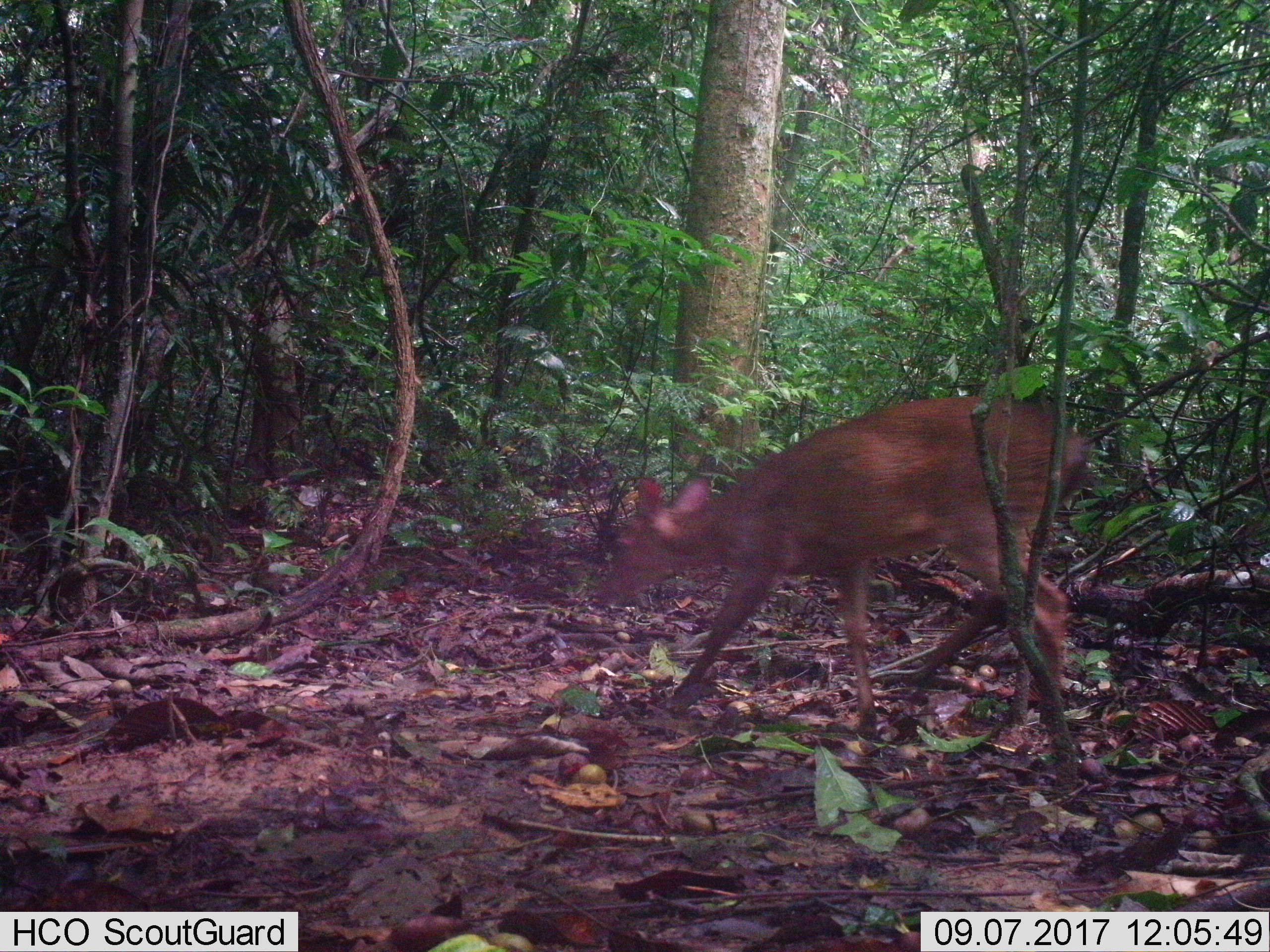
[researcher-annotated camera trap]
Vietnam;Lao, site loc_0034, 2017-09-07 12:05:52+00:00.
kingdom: Animalia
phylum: Chordata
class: Mammalia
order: Artiodactyla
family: Cervidae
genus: Muntiacus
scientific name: Muntiacus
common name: muntjacs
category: unidentified muntjac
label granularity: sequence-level